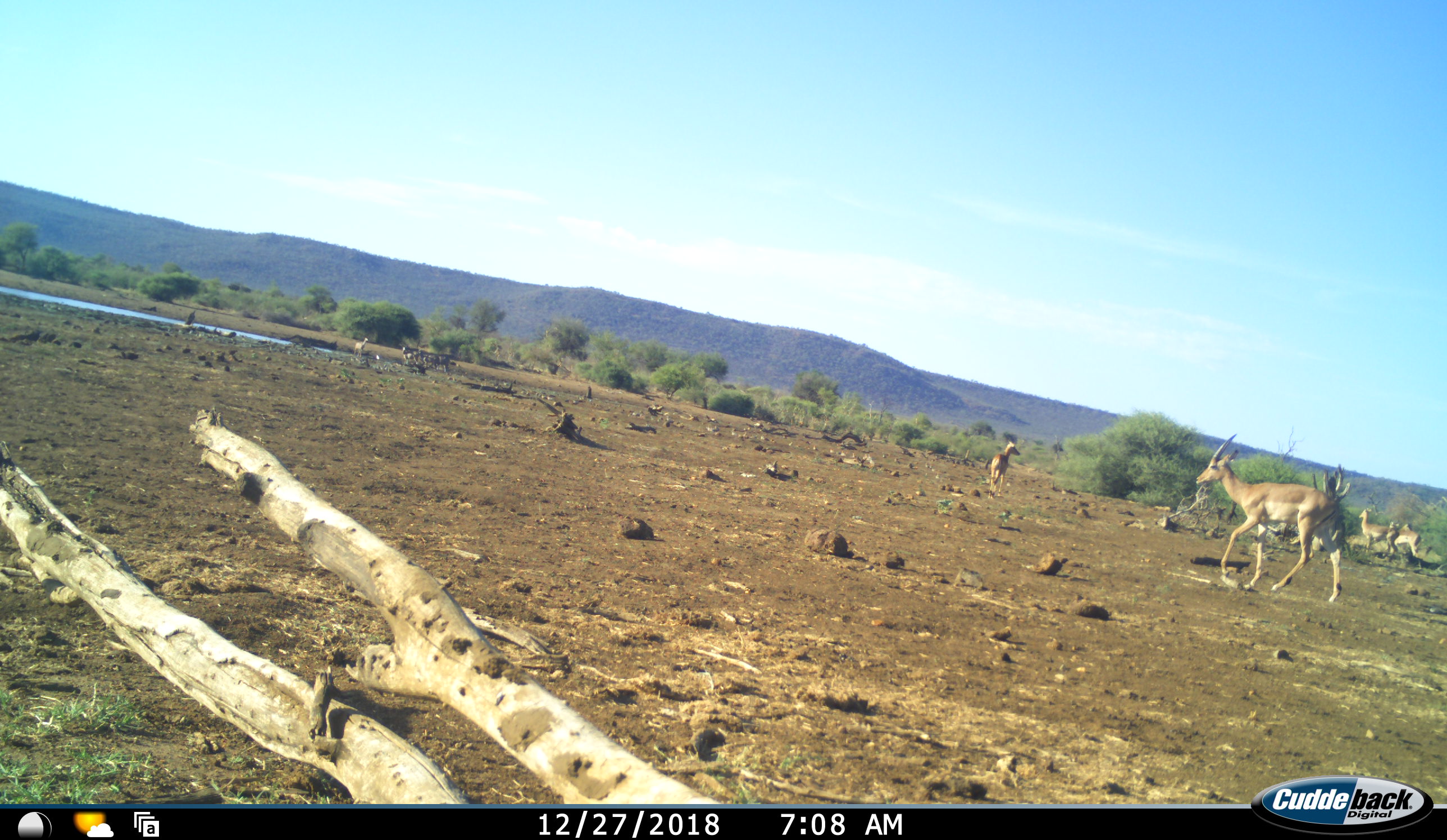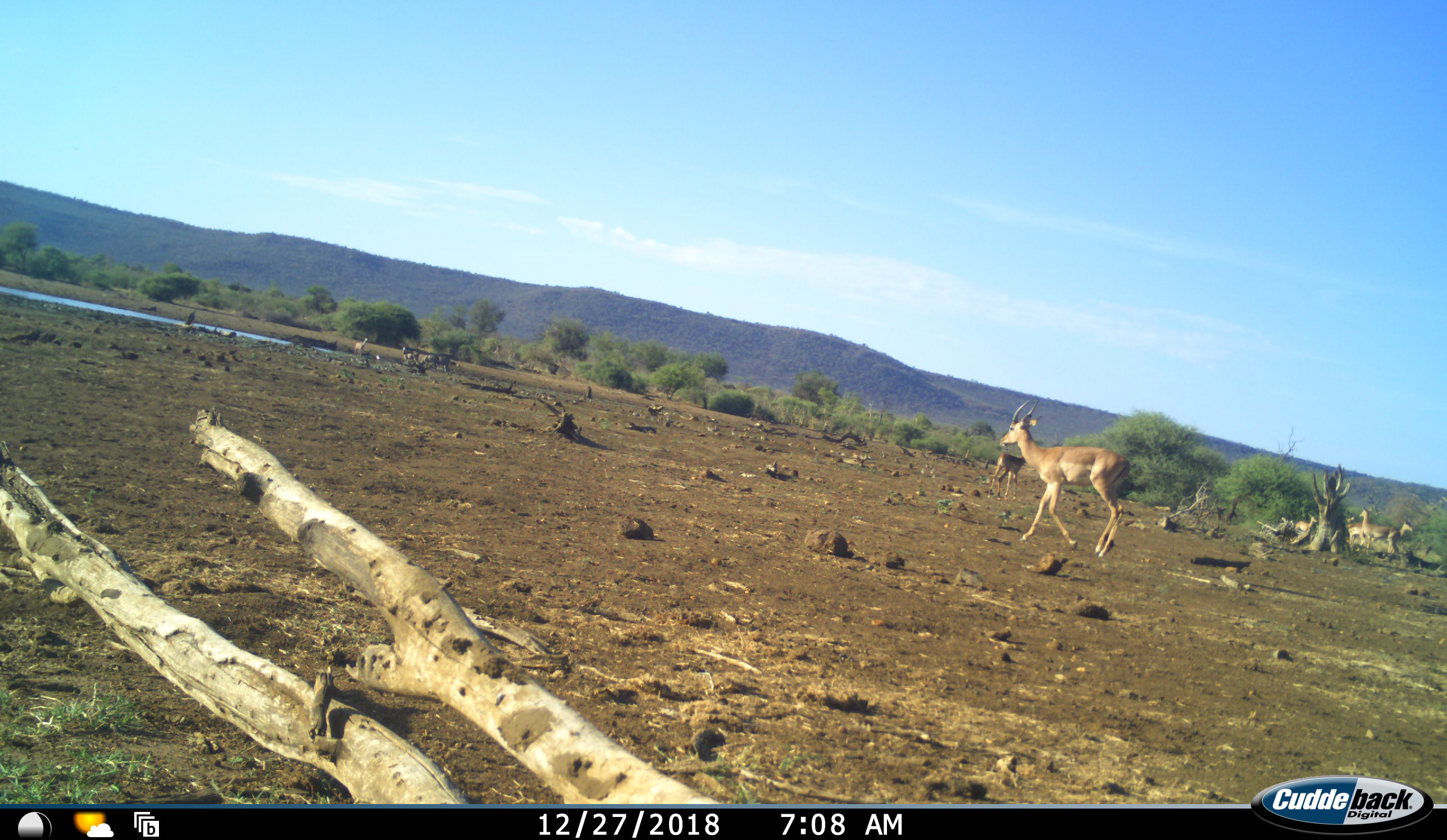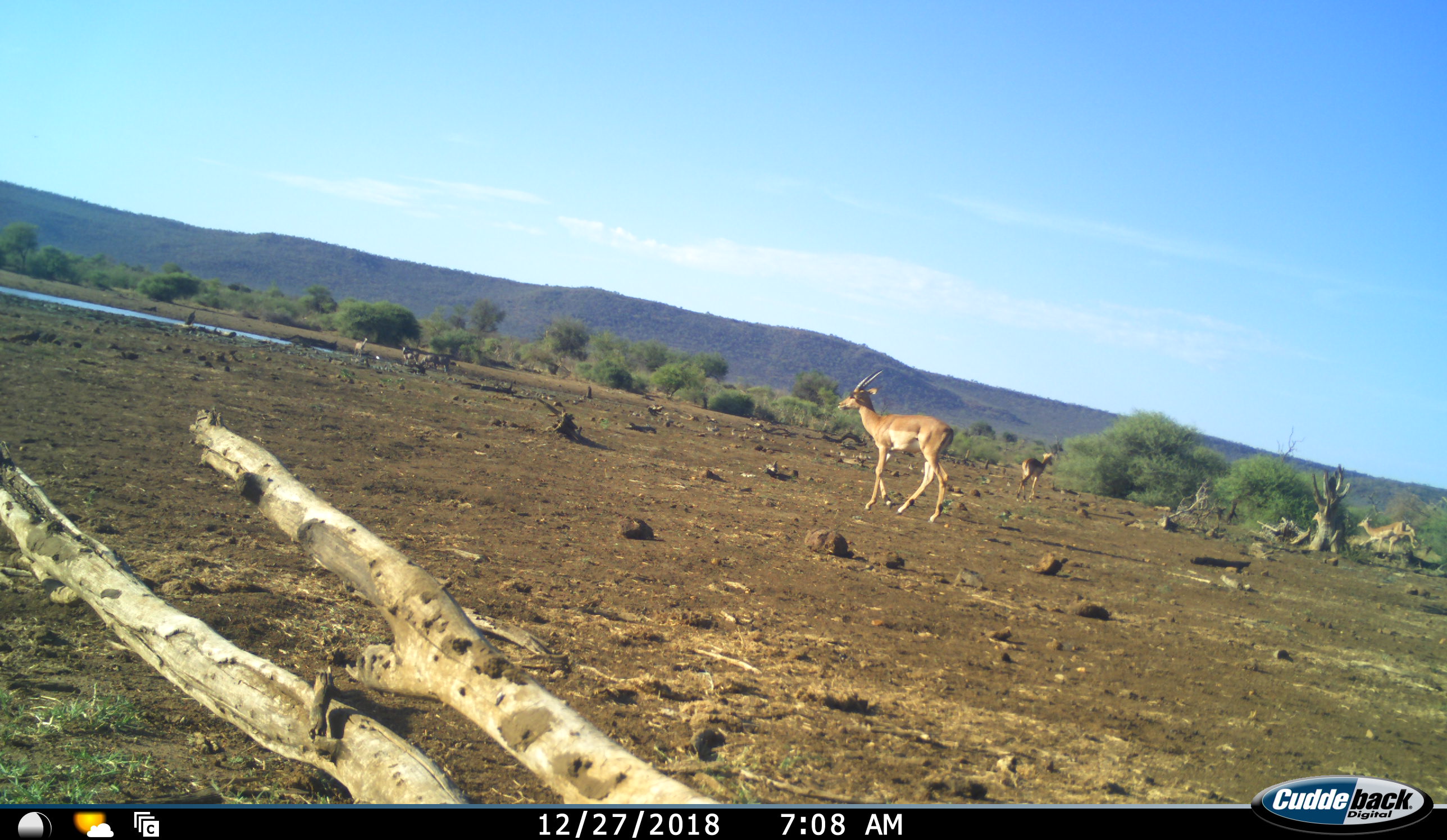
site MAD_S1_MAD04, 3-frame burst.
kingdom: Animalia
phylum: Chordata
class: Mammalia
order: Artiodactyla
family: Bovidae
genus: Oryx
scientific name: Oryx gazella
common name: gemsbok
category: oryx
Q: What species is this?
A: Oryx (gemsbok) (Oryx gazella).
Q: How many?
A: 6.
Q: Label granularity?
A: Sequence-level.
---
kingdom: Animalia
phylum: Chordata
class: Mammalia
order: Artiodactyla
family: Bovidae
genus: Aepyceros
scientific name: Aepyceros melampus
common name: impala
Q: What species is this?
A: Impala (Aepyceros melampus).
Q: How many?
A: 7.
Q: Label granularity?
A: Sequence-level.